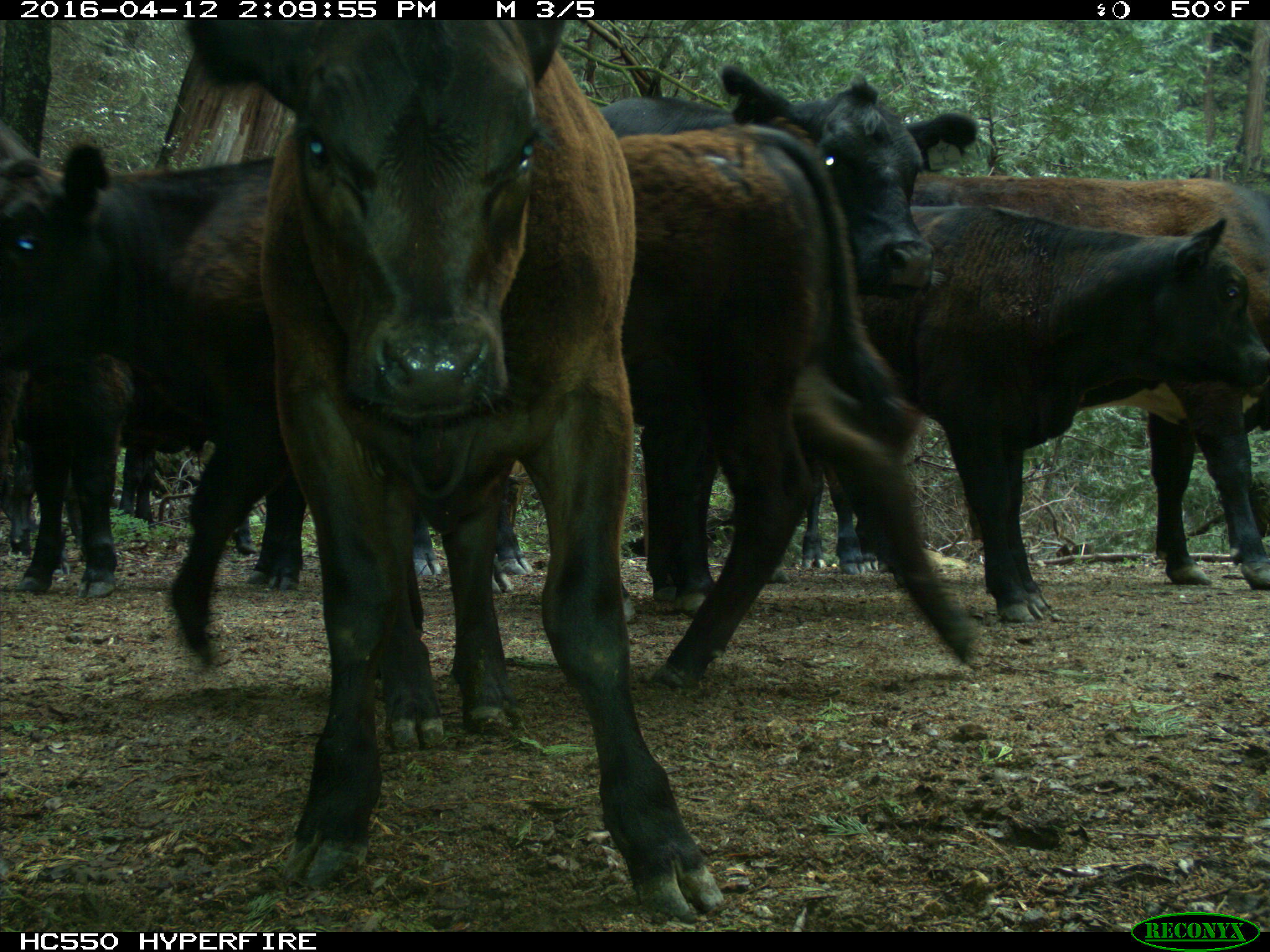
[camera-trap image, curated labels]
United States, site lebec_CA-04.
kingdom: Animalia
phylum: Chordata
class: Mammalia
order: Artiodactyla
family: Bovidae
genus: Bos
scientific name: Bos taurus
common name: domestic cow